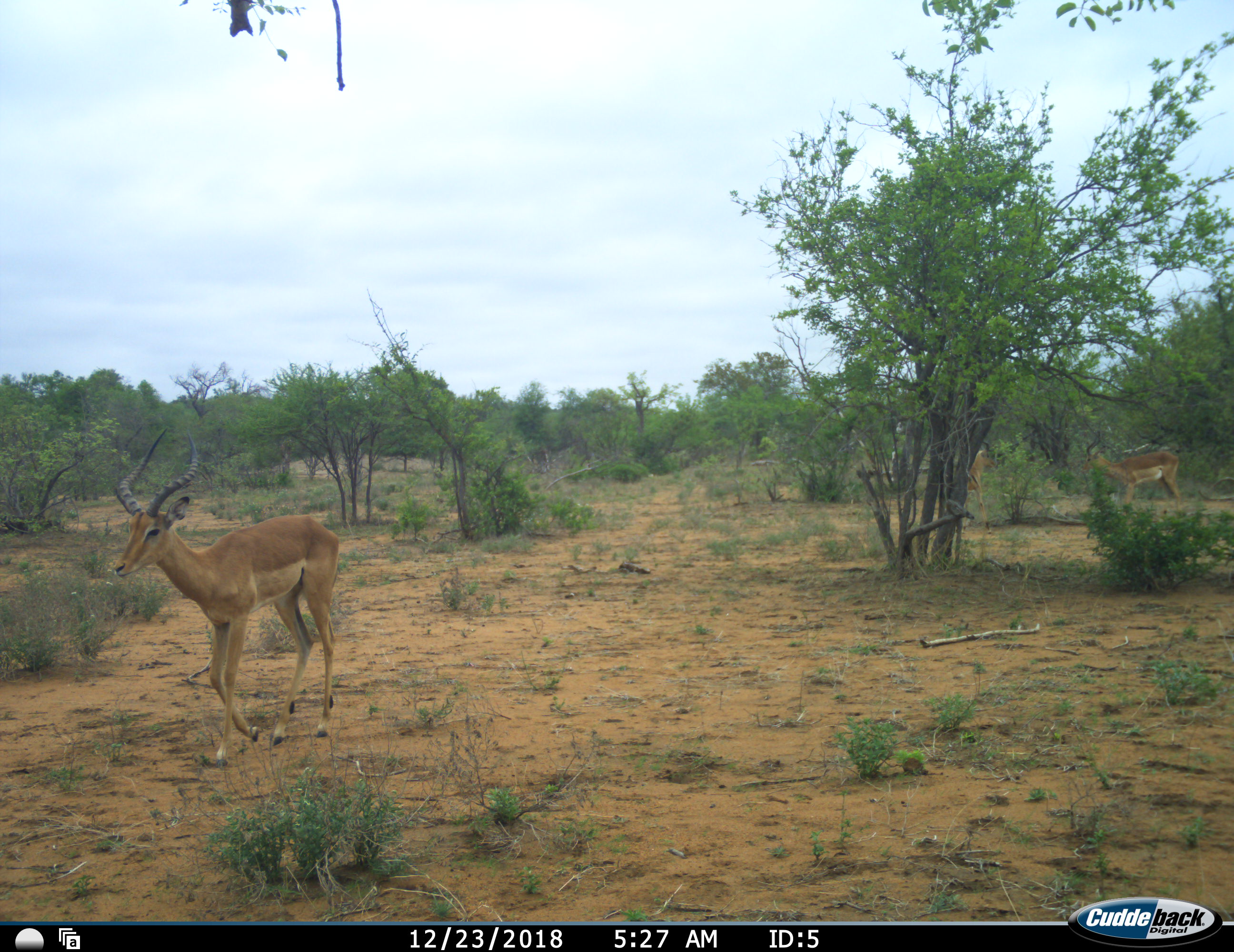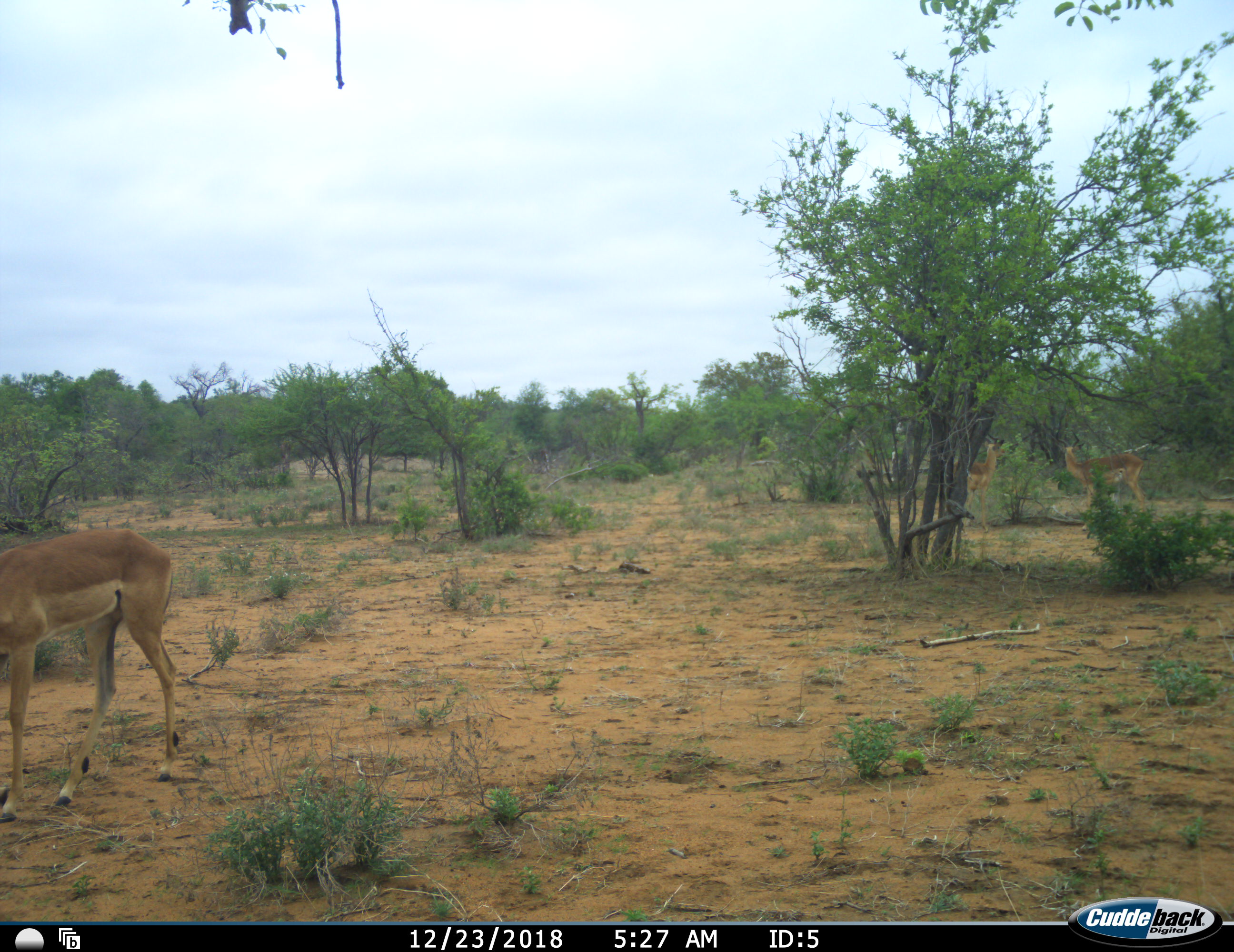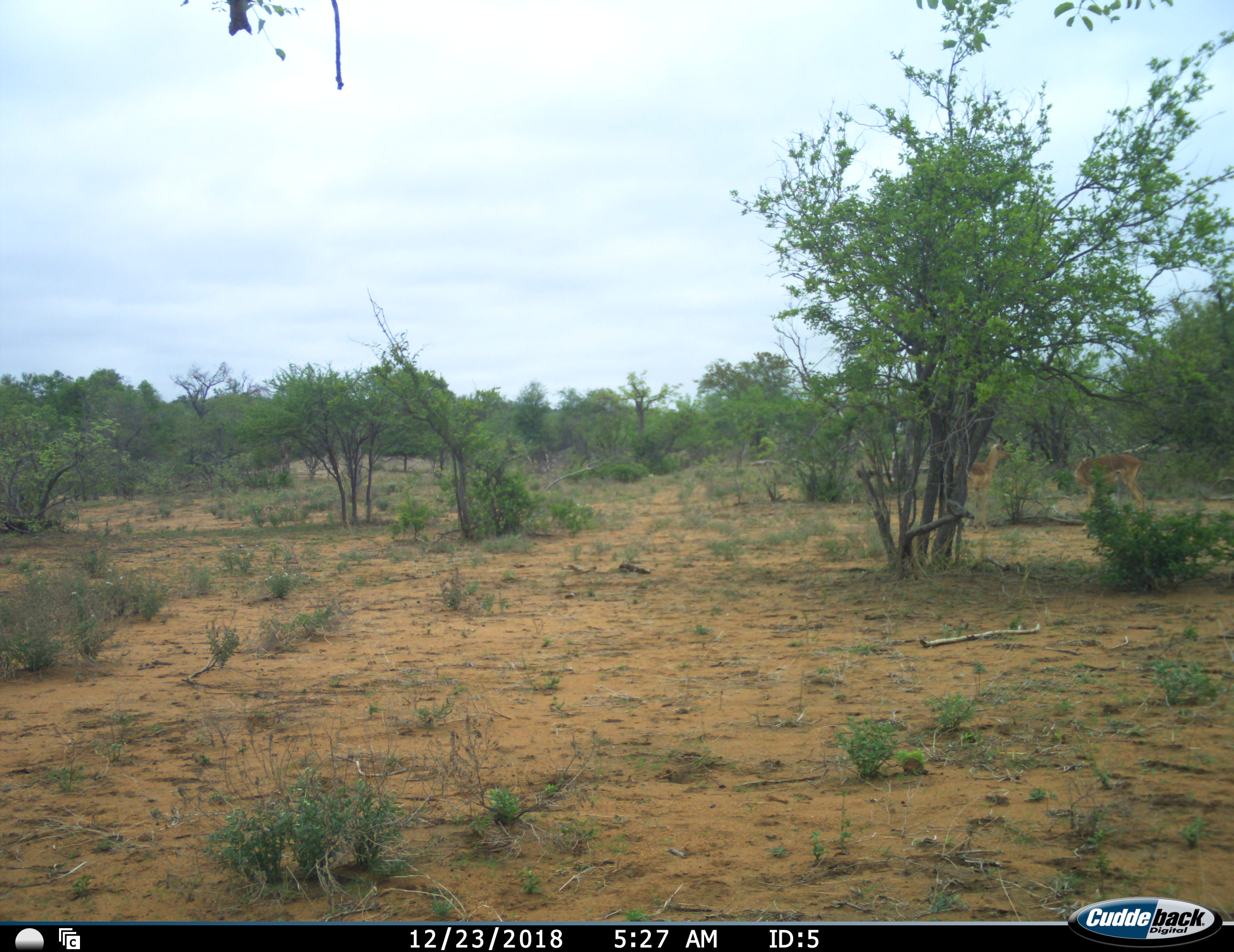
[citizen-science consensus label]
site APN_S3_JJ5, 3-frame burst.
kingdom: Animalia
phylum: Chordata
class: Mammalia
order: Artiodactyla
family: Bovidae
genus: Aepyceros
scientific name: Aepyceros melampus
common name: impala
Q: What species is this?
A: Impala (Aepyceros melampus).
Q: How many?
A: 3.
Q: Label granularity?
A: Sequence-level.